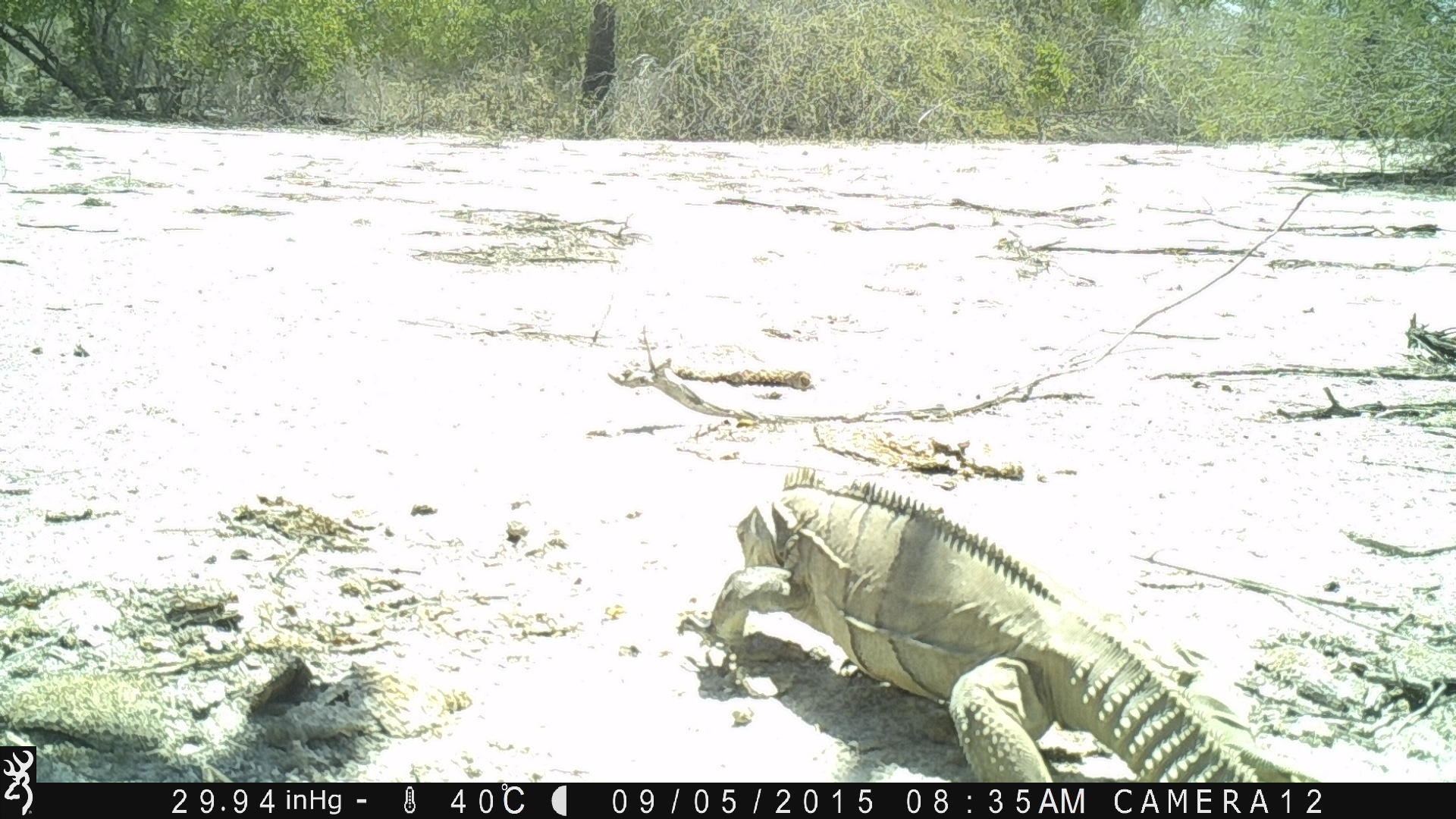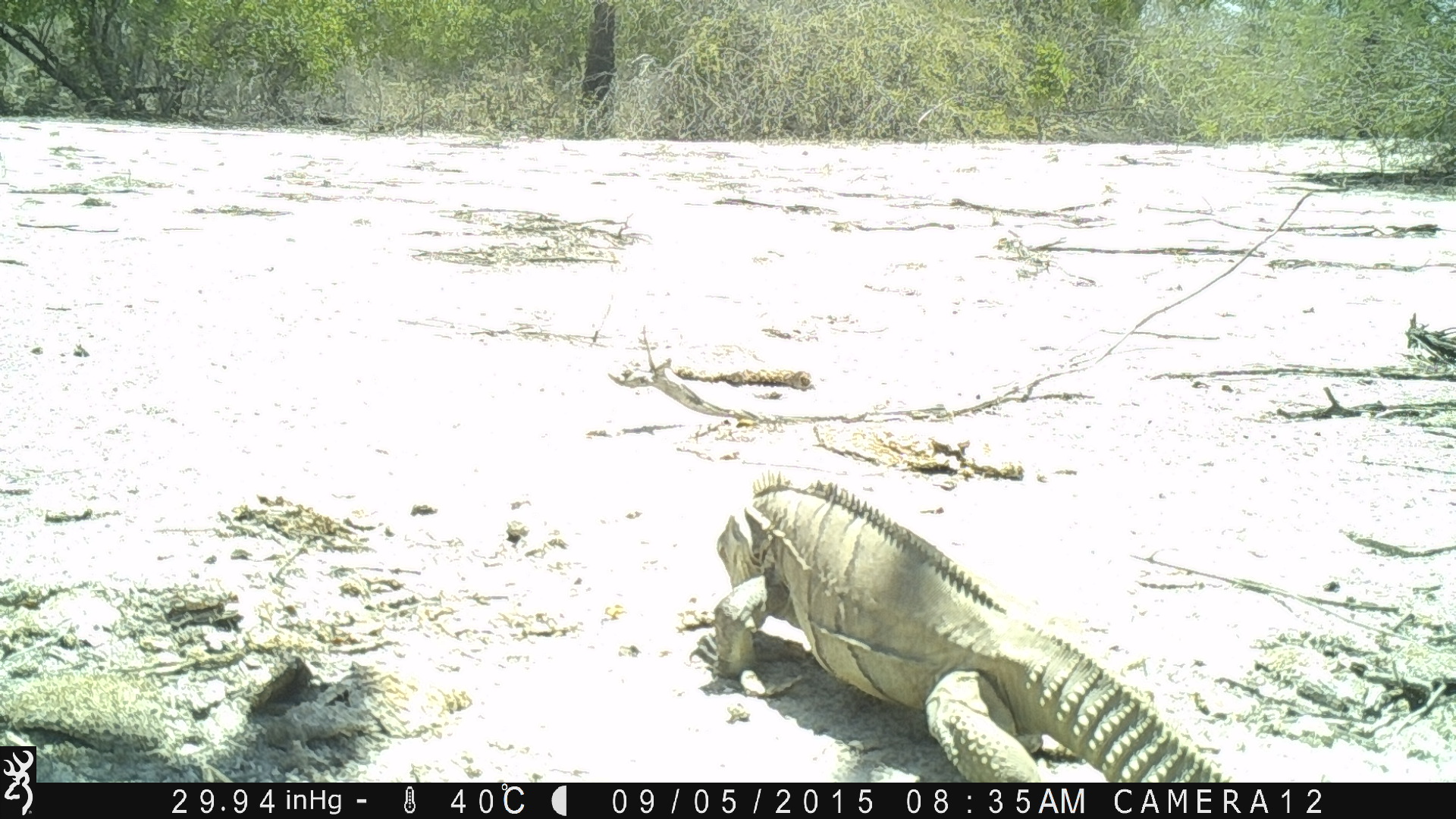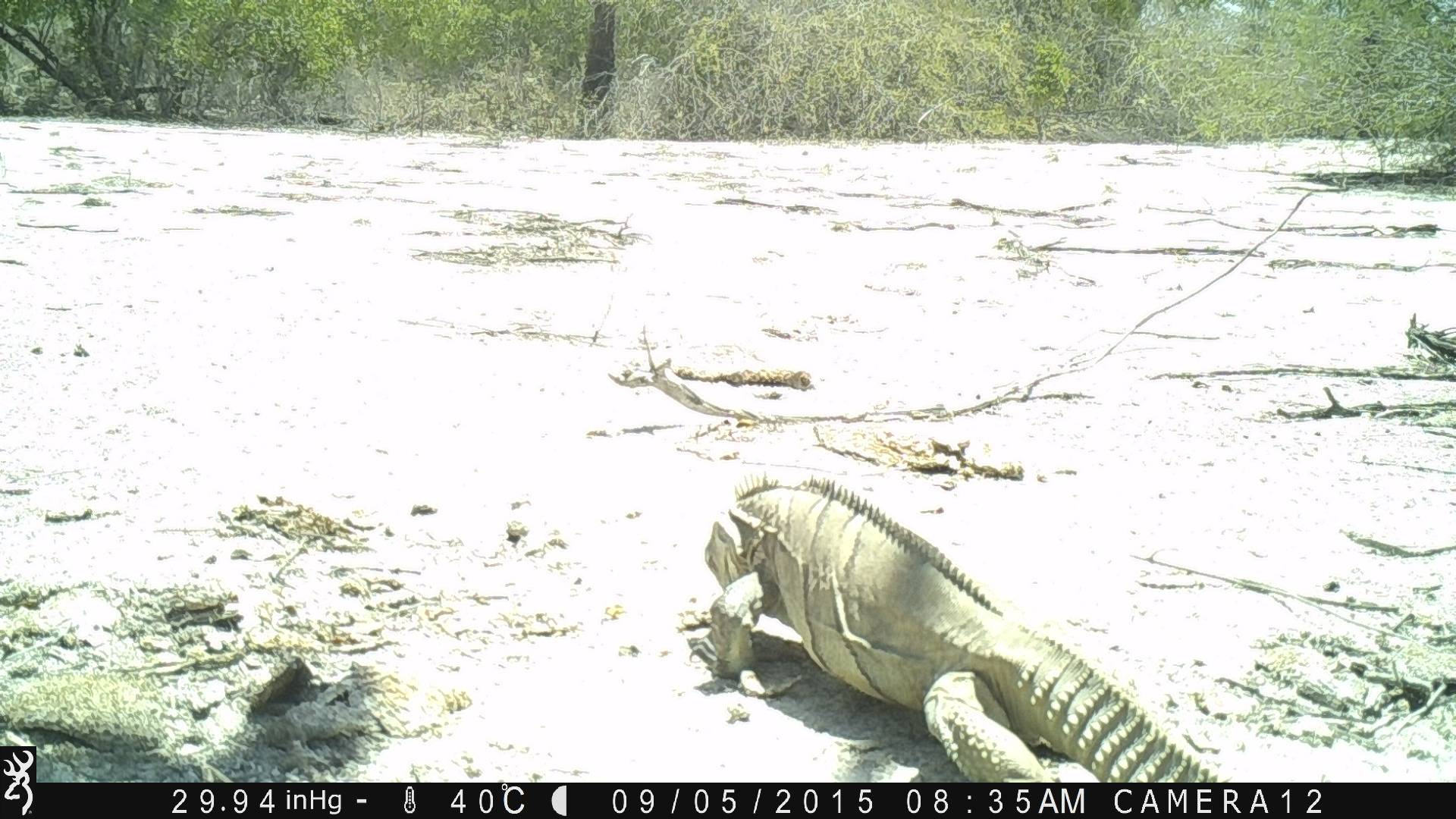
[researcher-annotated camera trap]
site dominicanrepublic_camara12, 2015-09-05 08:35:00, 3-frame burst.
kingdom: Animalia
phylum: Chordata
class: Reptilia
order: Squamata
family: Iguanidae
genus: Iguana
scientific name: Iguana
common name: typical iguanas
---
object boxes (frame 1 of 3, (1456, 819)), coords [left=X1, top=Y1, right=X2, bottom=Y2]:
iguana: [left=668, top=467, right=1260, bottom=783]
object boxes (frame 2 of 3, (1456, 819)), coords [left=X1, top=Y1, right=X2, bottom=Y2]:
iguana: [left=698, top=473, right=1230, bottom=783]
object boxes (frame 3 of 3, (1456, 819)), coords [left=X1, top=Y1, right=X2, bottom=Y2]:
iguana: [left=691, top=468, right=1221, bottom=783]